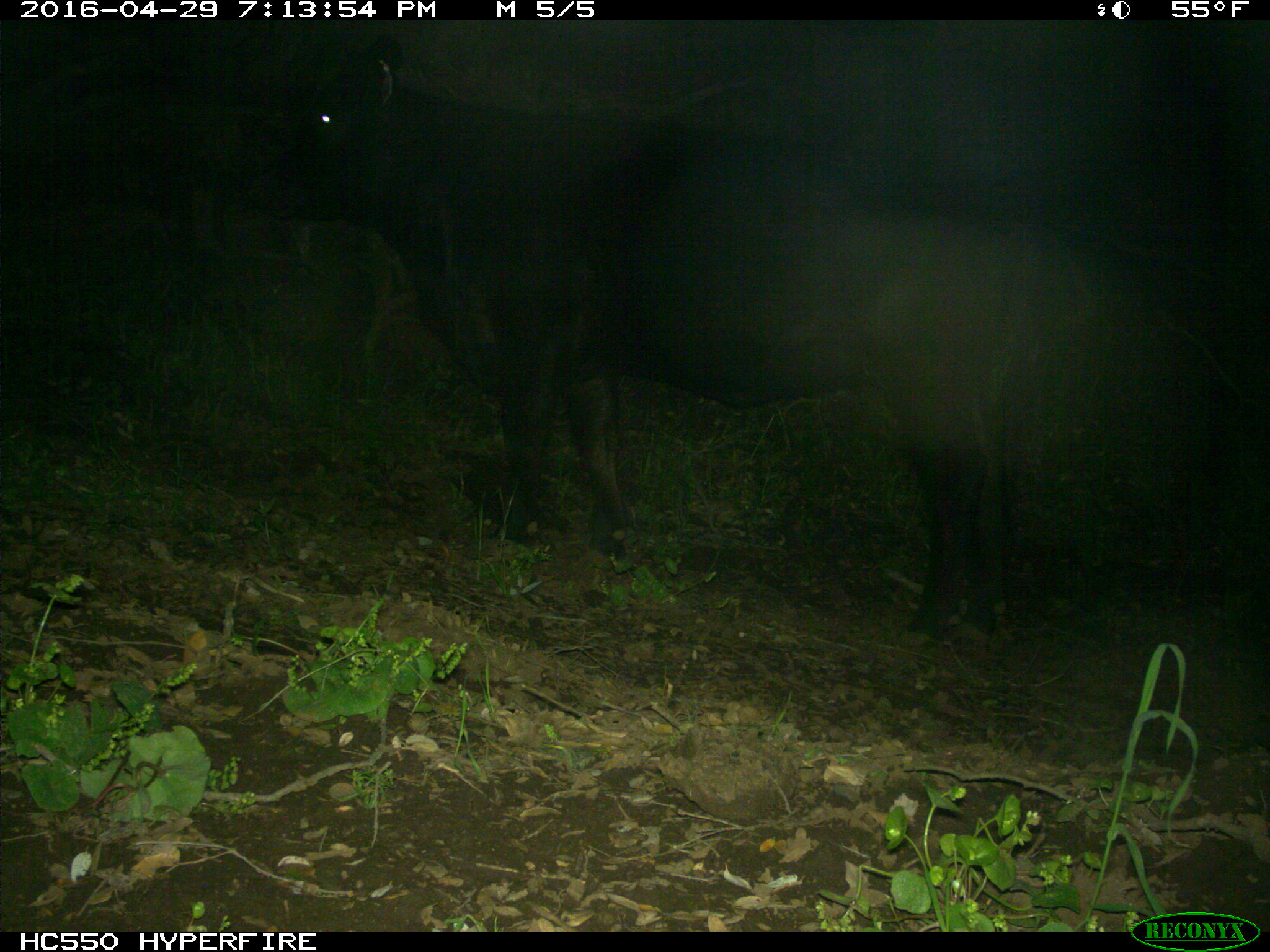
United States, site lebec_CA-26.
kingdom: Animalia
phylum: Chordata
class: Mammalia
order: Artiodactyla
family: Bovidae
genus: Bos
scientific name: Bos taurus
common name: domestic cow